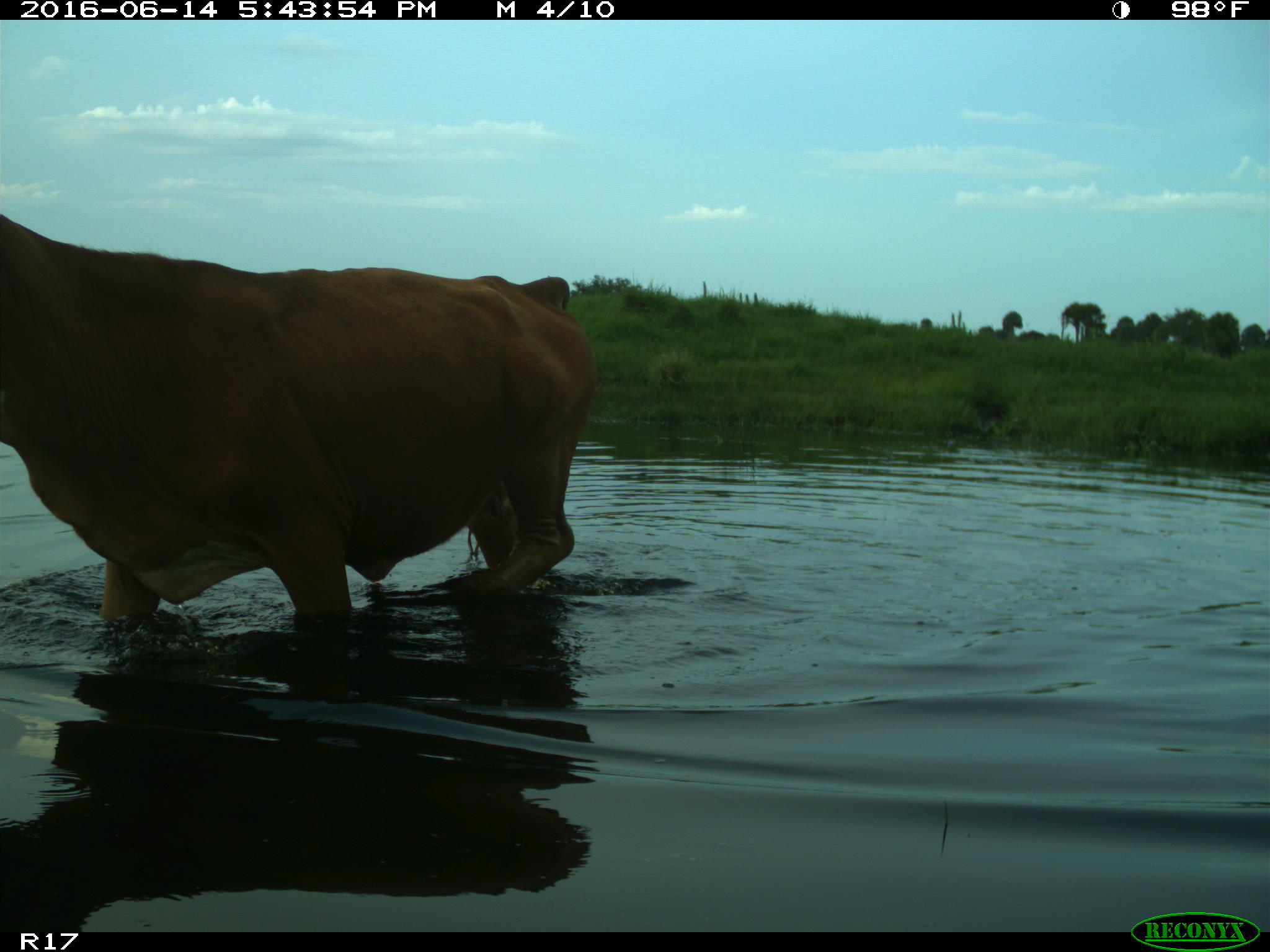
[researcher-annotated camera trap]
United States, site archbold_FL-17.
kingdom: Animalia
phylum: Chordata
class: Mammalia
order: Artiodactyla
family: Bovidae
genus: Bos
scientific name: Bos taurus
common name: domestic cow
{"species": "Bos taurus (domestic cow)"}